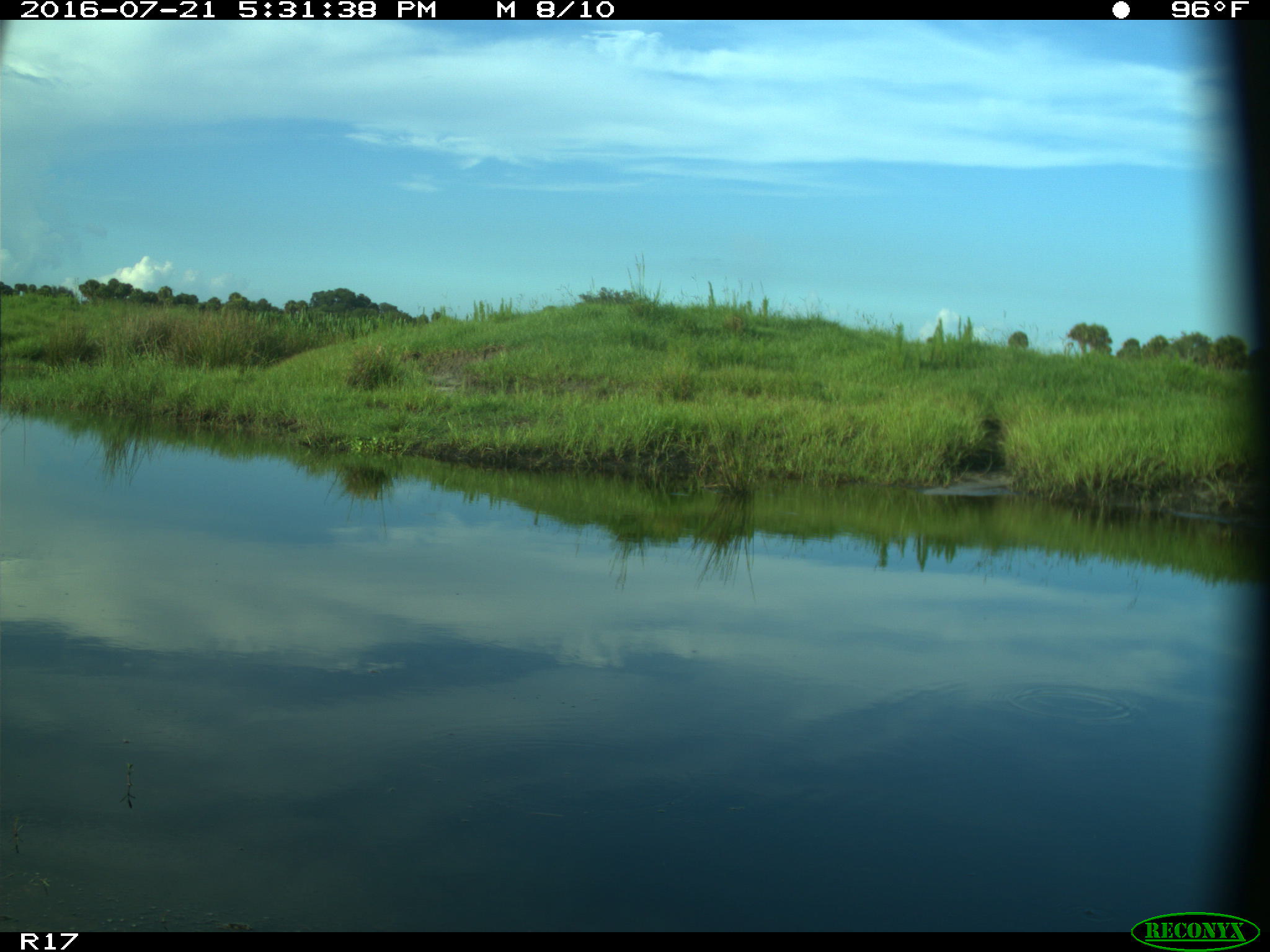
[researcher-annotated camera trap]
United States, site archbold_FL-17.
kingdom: Animalia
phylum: Chordata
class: Aves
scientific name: Aves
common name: birds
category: unidentified bird